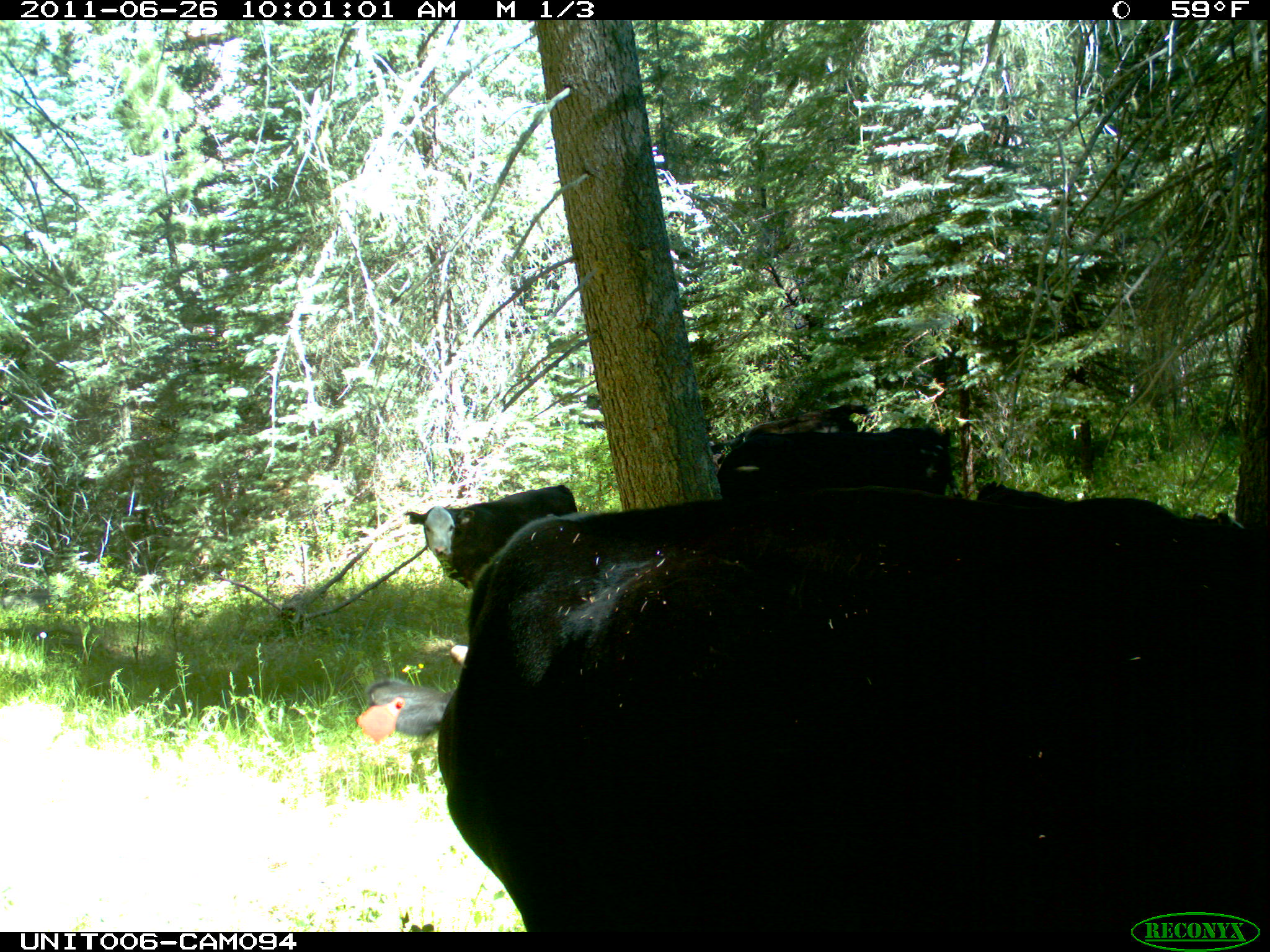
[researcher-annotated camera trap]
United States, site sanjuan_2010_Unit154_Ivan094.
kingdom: Animalia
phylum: Chordata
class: Mammalia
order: Artiodactyla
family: Bovidae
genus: Bos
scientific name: Bos taurus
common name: domestic cow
Bos taurus (domestic cow).